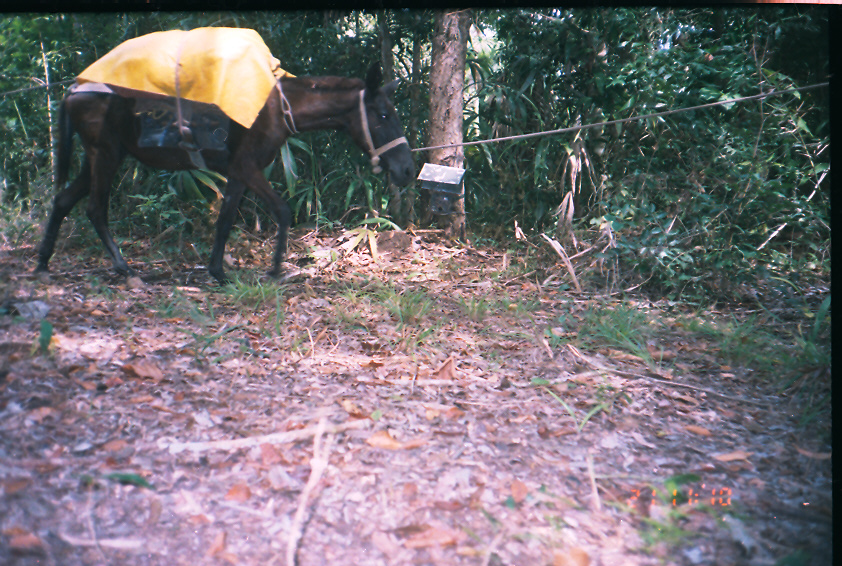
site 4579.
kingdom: Animalia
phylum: Chordata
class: Mammalia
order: Perissodactyla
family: Equidae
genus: Equus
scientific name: Equus ferus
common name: wild horse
Equus ferus (wild horse).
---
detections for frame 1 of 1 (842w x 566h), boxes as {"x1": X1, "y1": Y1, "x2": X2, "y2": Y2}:
equus ferus: {"x1": 32, "y1": 56, "x2": 417, "y2": 289}